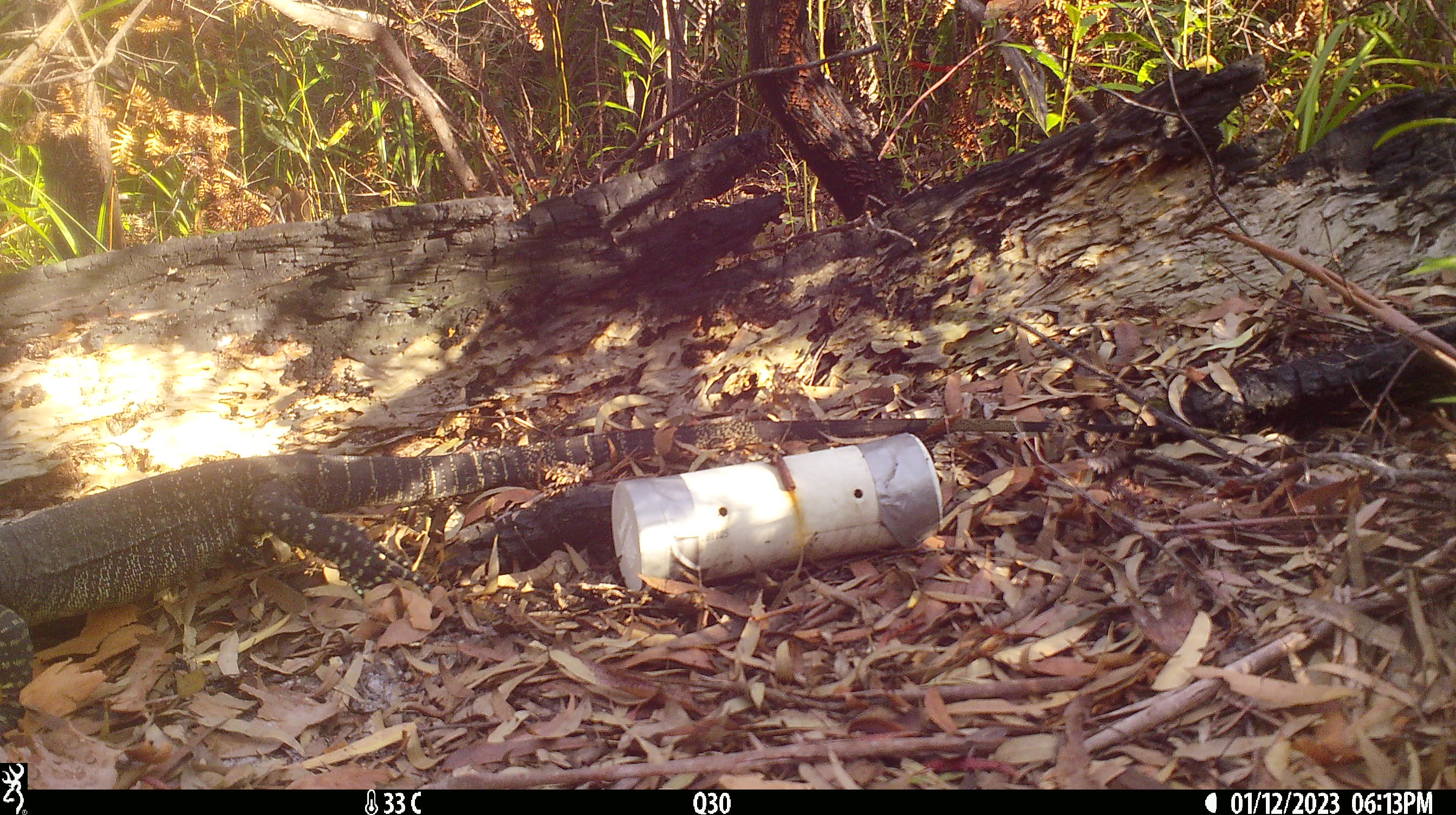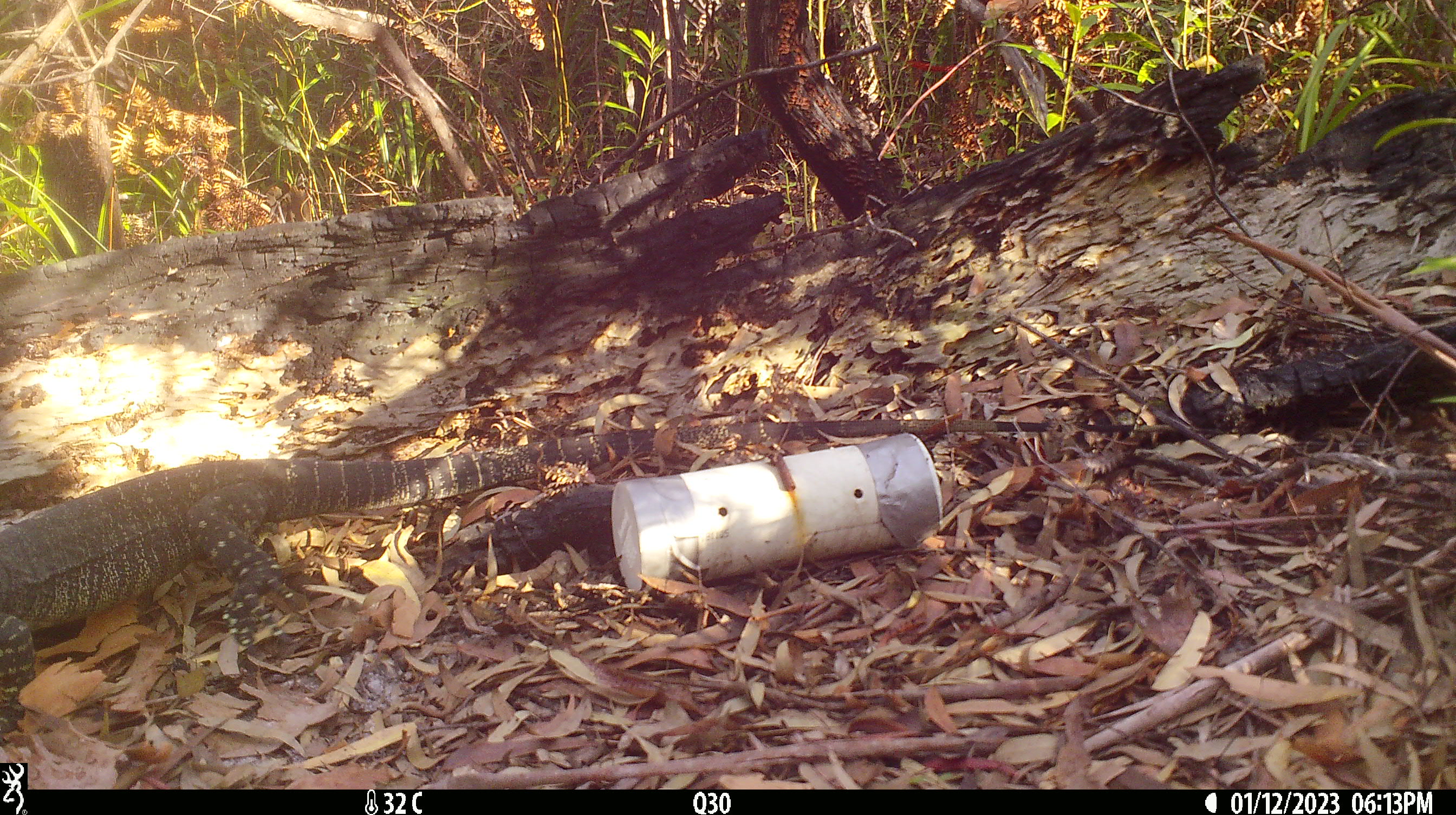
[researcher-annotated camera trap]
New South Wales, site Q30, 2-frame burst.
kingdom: Animalia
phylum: Chordata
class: Reptilia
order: Squamata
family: Varanidae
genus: Varanus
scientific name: Varanus varius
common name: lace monitor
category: goanna